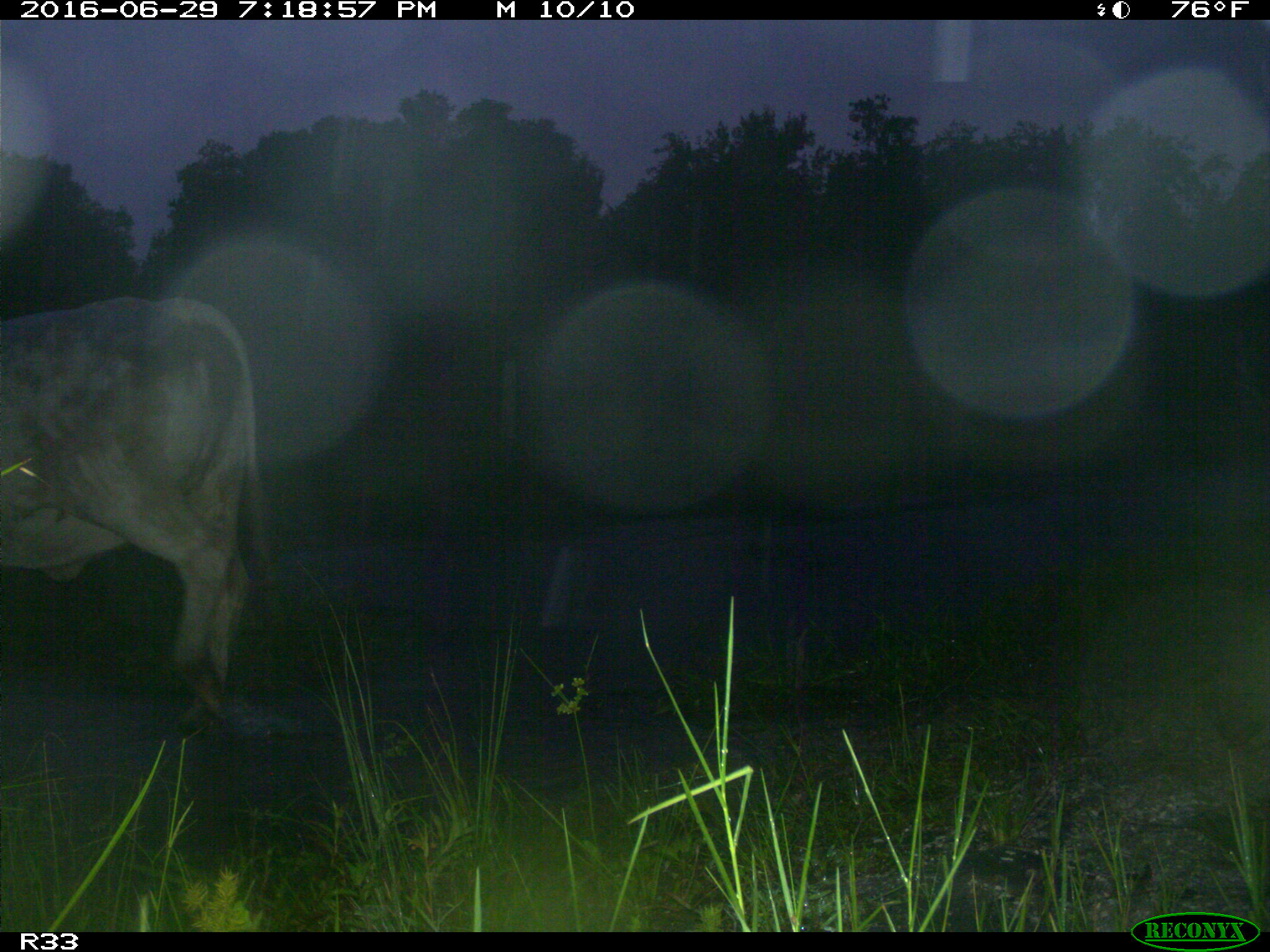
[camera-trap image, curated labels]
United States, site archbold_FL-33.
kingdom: Animalia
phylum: Chordata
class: Mammalia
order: Artiodactyla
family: Bovidae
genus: Bos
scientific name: Bos taurus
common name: domestic cow